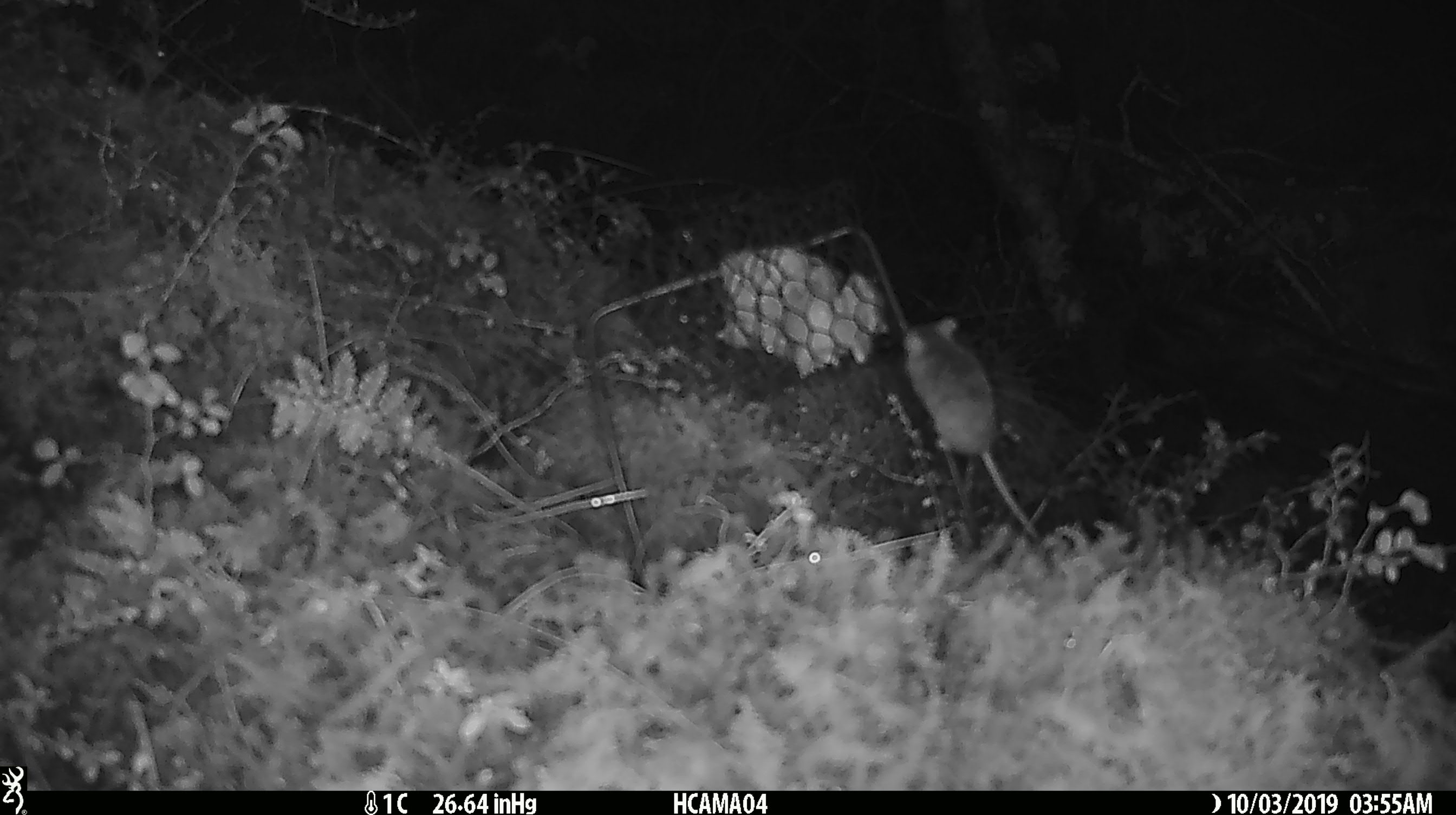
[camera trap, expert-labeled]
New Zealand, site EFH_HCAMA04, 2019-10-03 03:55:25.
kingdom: Animalia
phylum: Chordata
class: Mammalia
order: Rodentia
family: Muridae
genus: Mus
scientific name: Mus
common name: mouse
Mouse (Mus).